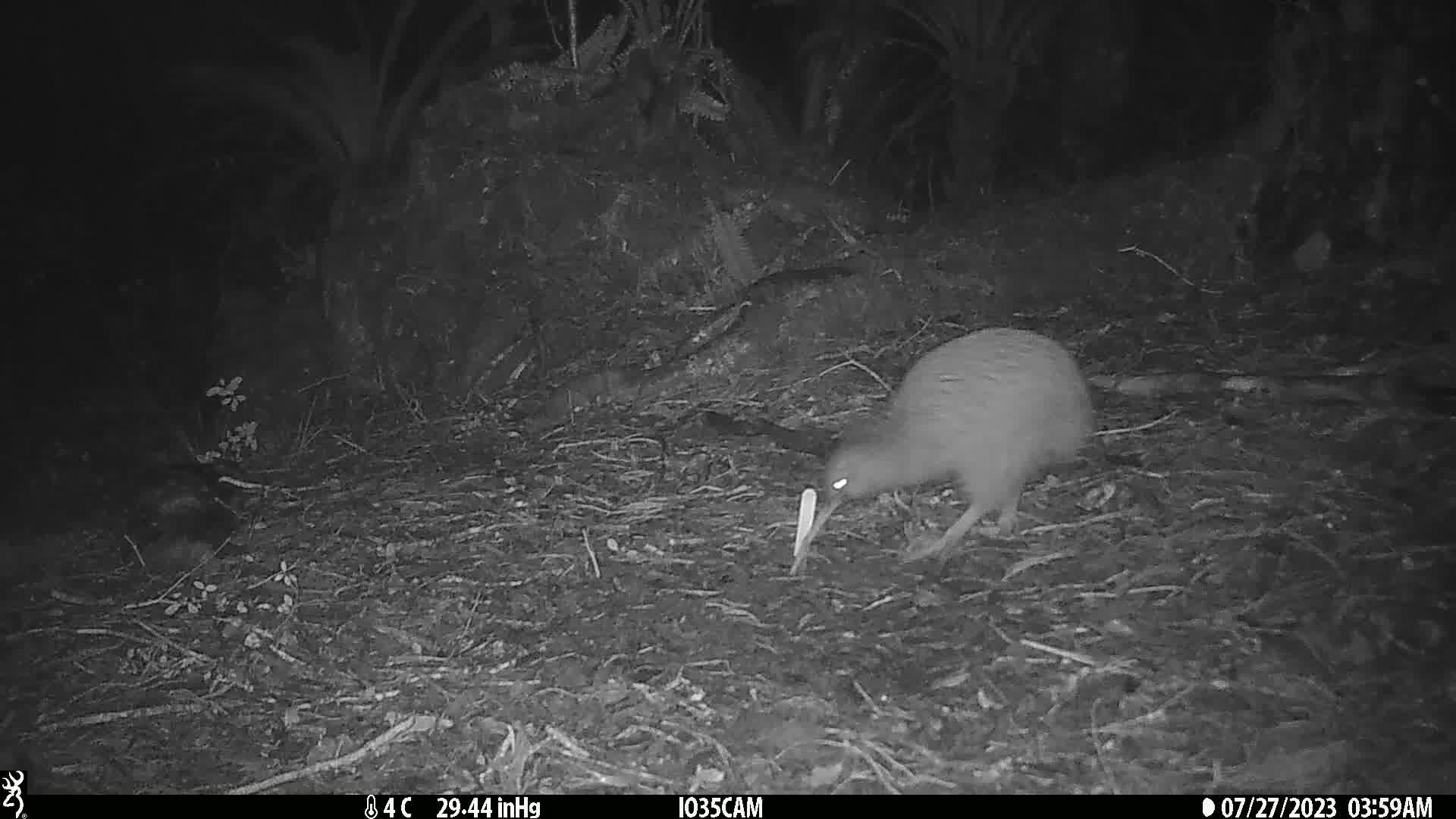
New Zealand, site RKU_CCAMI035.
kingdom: Animalia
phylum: Chordata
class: Aves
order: Apterygiformes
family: Apterygidae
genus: Apteryx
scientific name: Apteryx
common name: kiwi